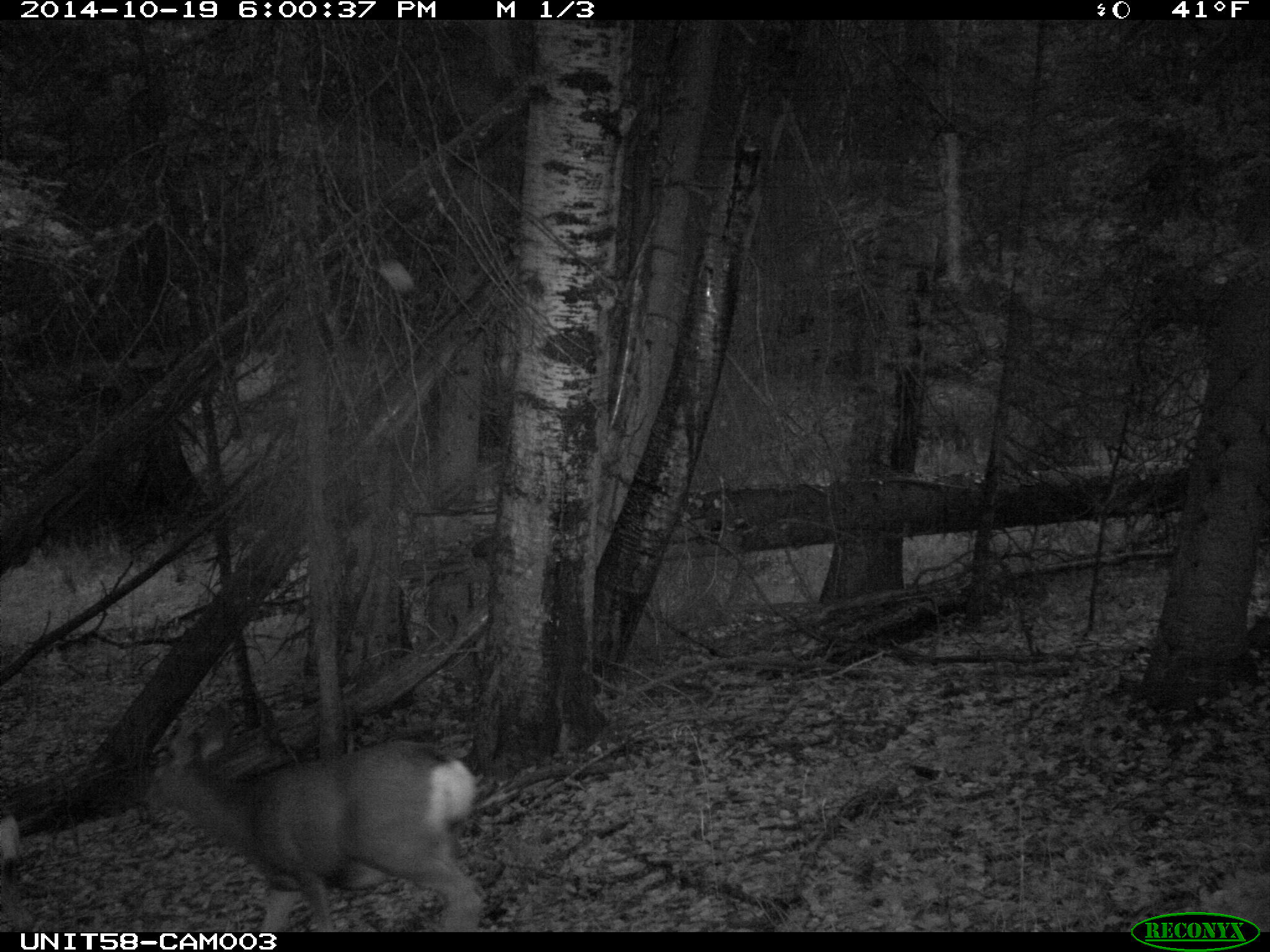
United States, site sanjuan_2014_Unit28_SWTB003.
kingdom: Animalia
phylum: Chordata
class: Mammalia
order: Artiodactyla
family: Cervidae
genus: Odocoileus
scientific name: Odocoileus hemionus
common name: mule deer